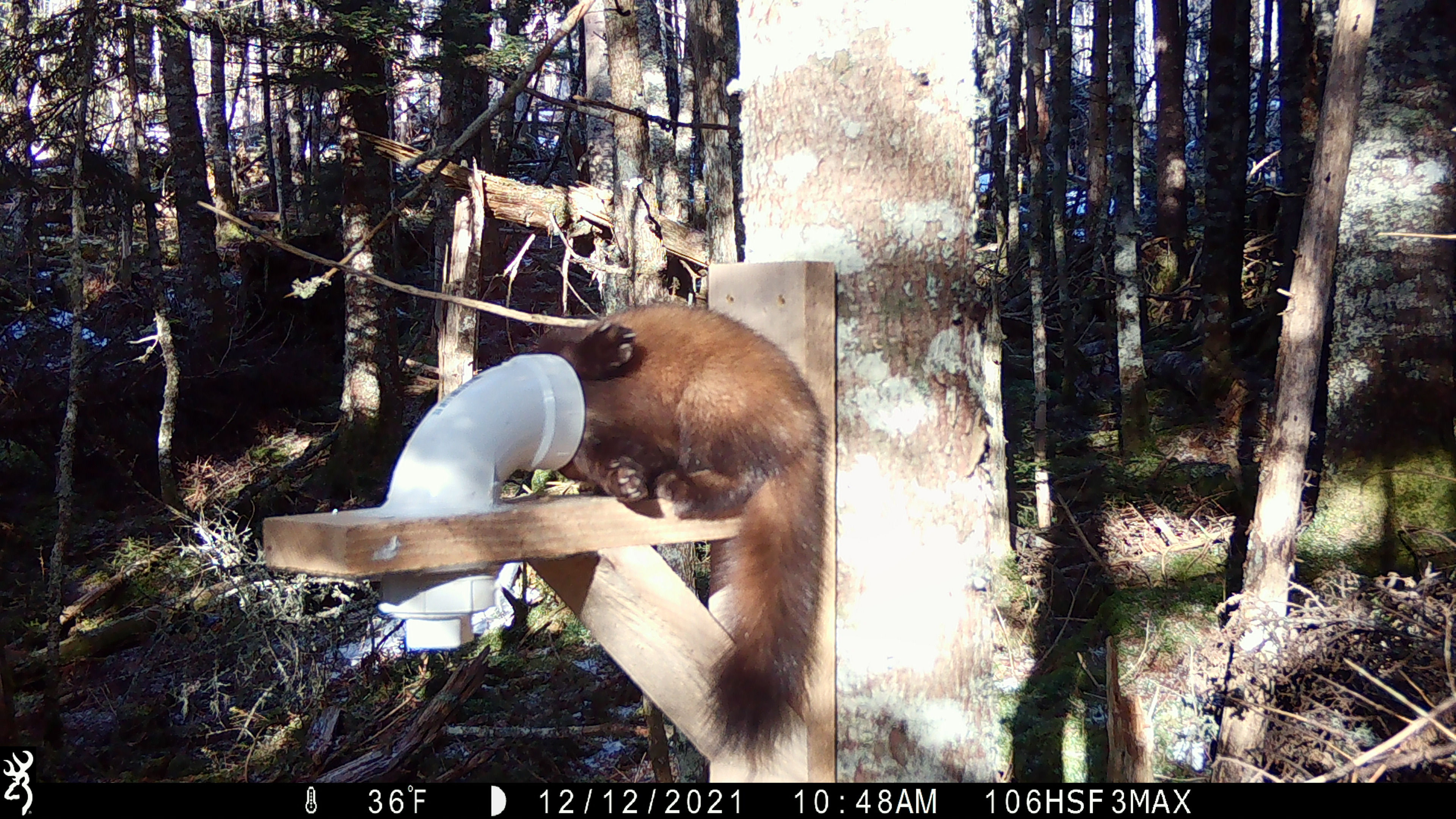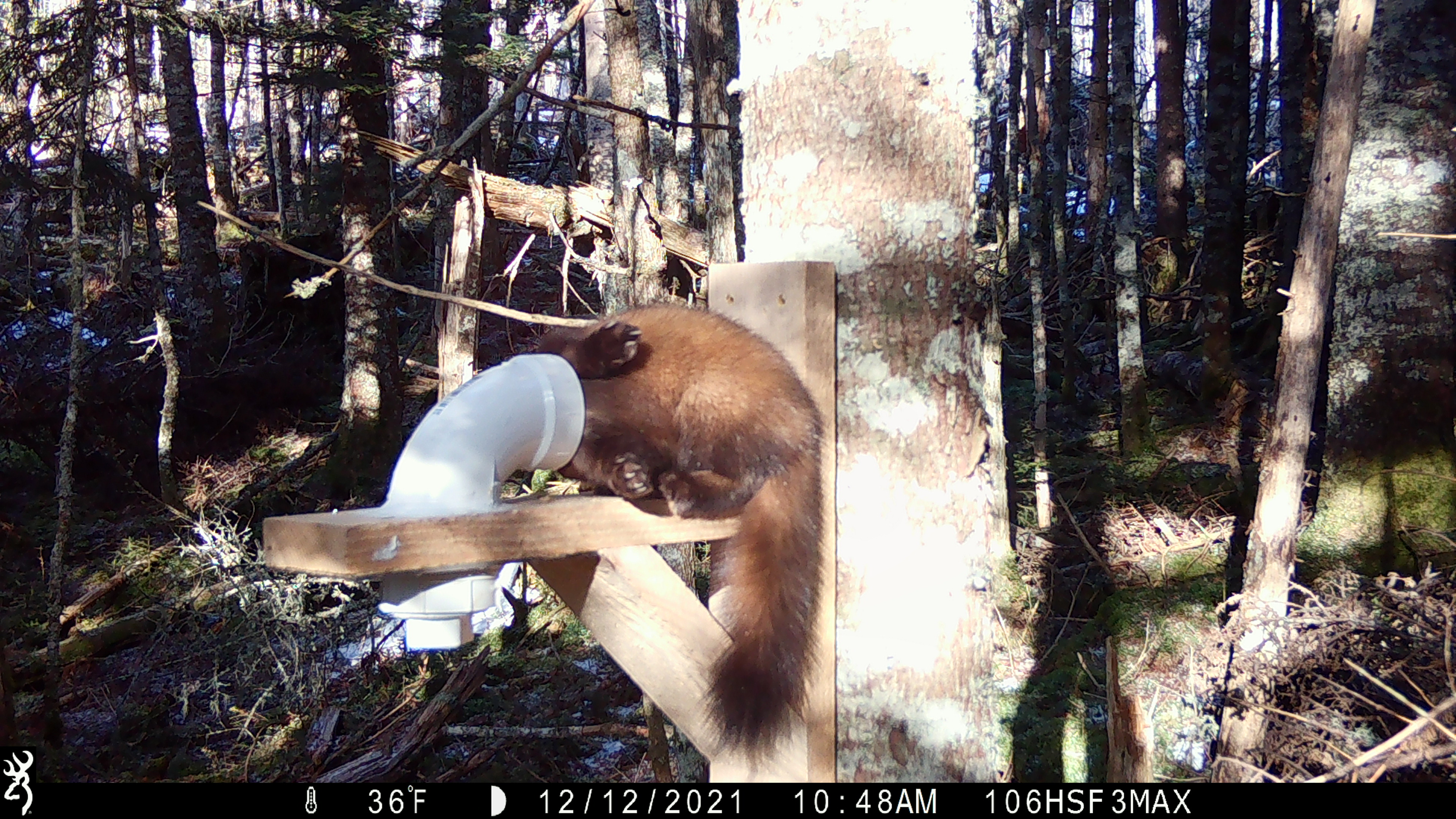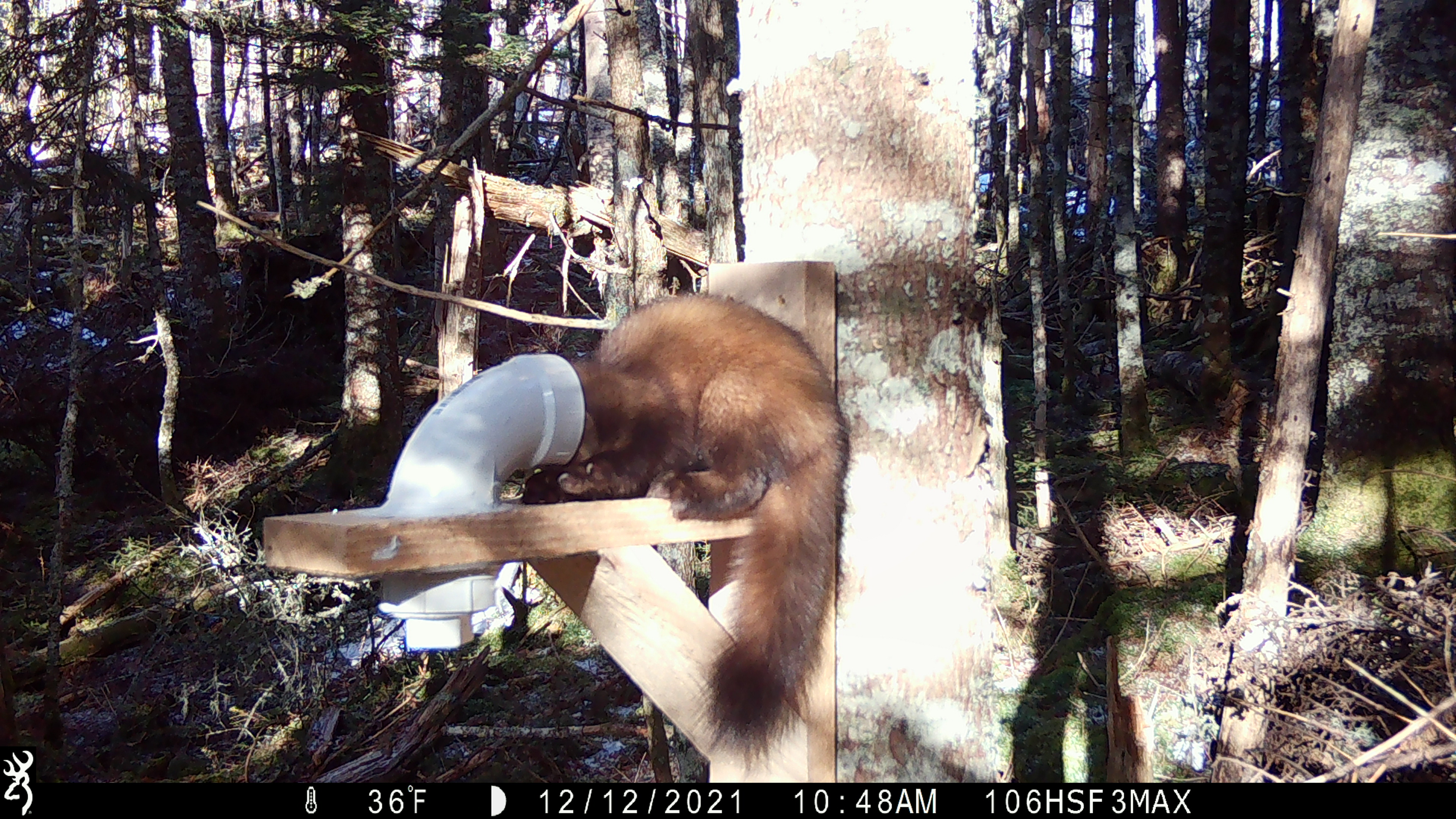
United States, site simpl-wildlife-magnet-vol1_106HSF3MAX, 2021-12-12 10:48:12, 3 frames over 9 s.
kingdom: Animalia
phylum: Chordata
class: Mammalia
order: Carnivora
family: Mustelidae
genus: Martes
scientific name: Martes americana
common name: american marten